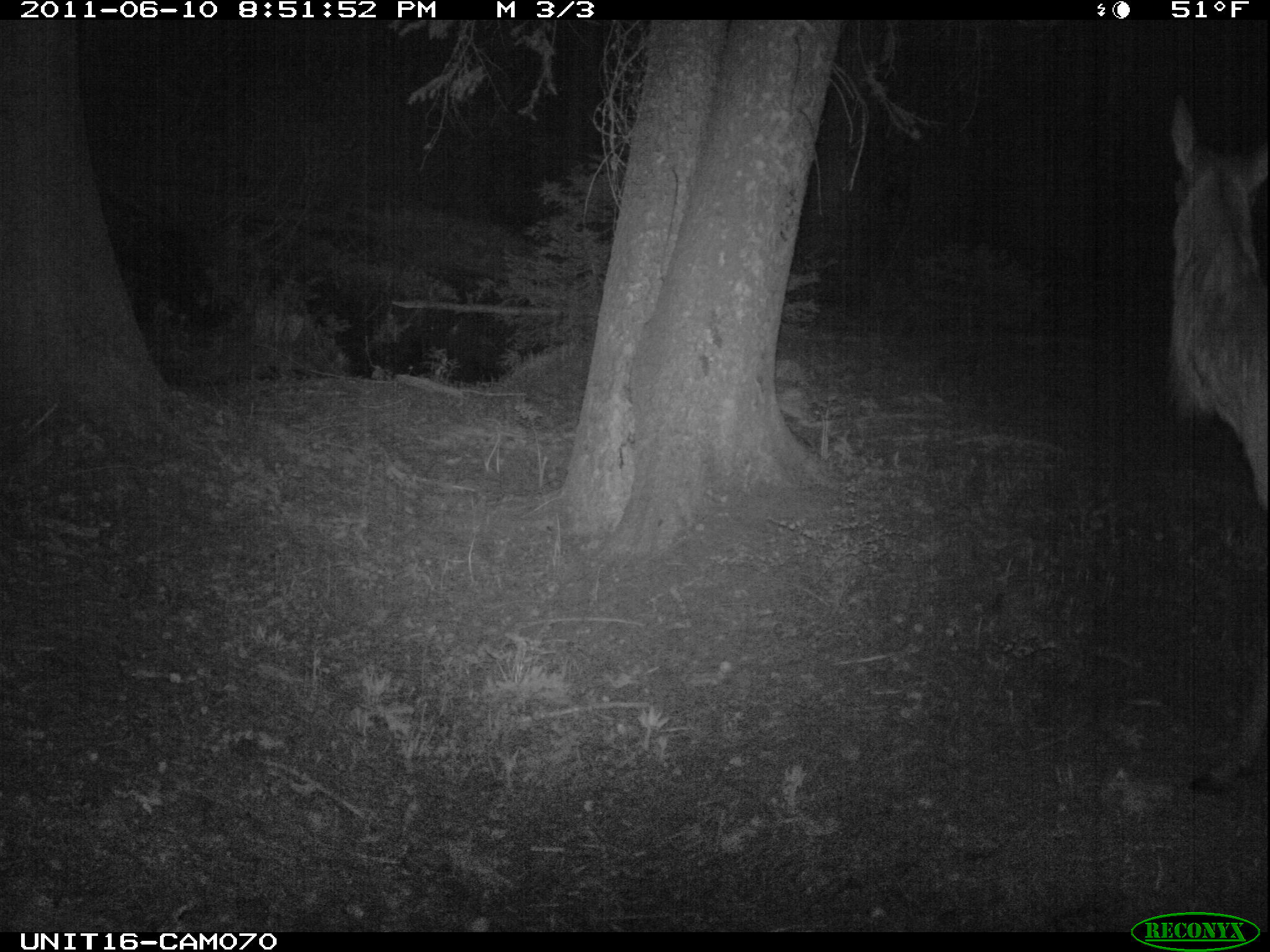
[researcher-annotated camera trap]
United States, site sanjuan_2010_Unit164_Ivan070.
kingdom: Animalia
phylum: Chordata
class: Mammalia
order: Artiodactyla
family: Cervidae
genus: Cervus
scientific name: Cervus elaphus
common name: red deer